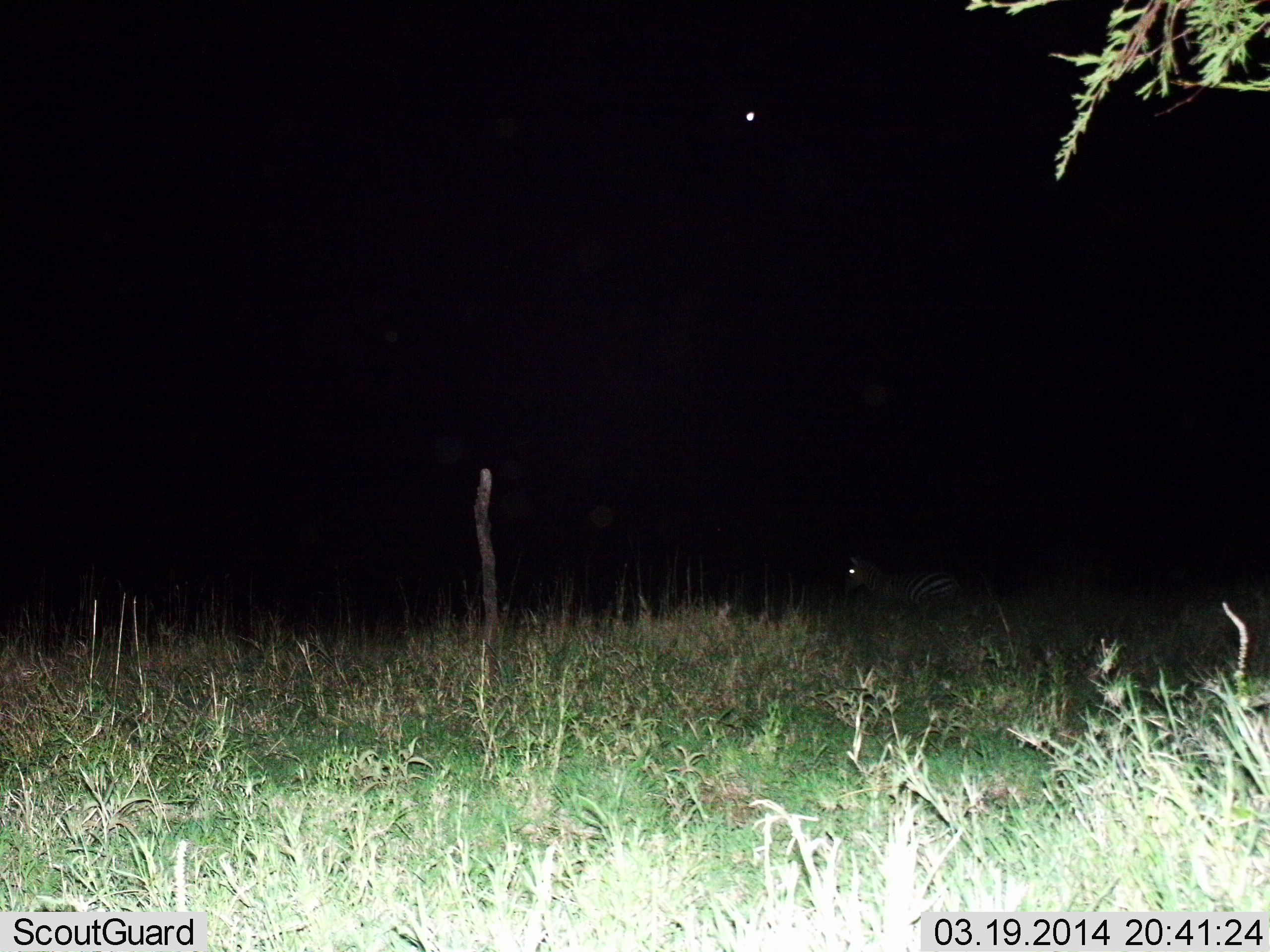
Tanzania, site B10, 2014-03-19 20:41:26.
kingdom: Animalia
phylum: Chordata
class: Mammalia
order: Perissodactyla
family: Equidae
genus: Equus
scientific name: Equus quagga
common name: plains zebra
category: zebra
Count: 1.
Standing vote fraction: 67%.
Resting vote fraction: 17%.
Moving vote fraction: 33%.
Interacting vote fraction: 0%.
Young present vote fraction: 0%.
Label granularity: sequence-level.